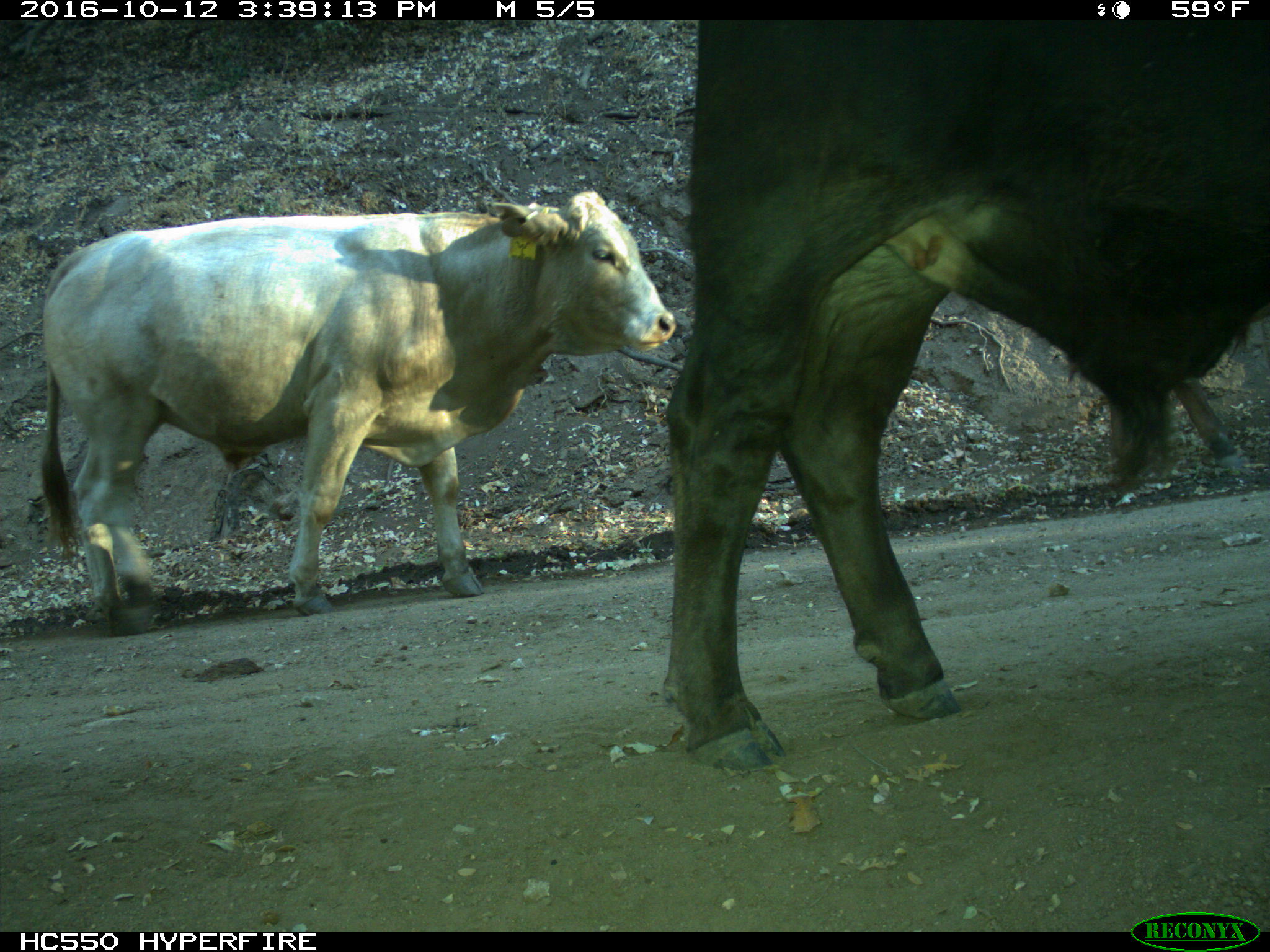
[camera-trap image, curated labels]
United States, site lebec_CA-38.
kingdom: Animalia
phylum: Chordata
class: Mammalia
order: Artiodactyla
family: Bovidae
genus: Bos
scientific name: Bos taurus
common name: domestic cow